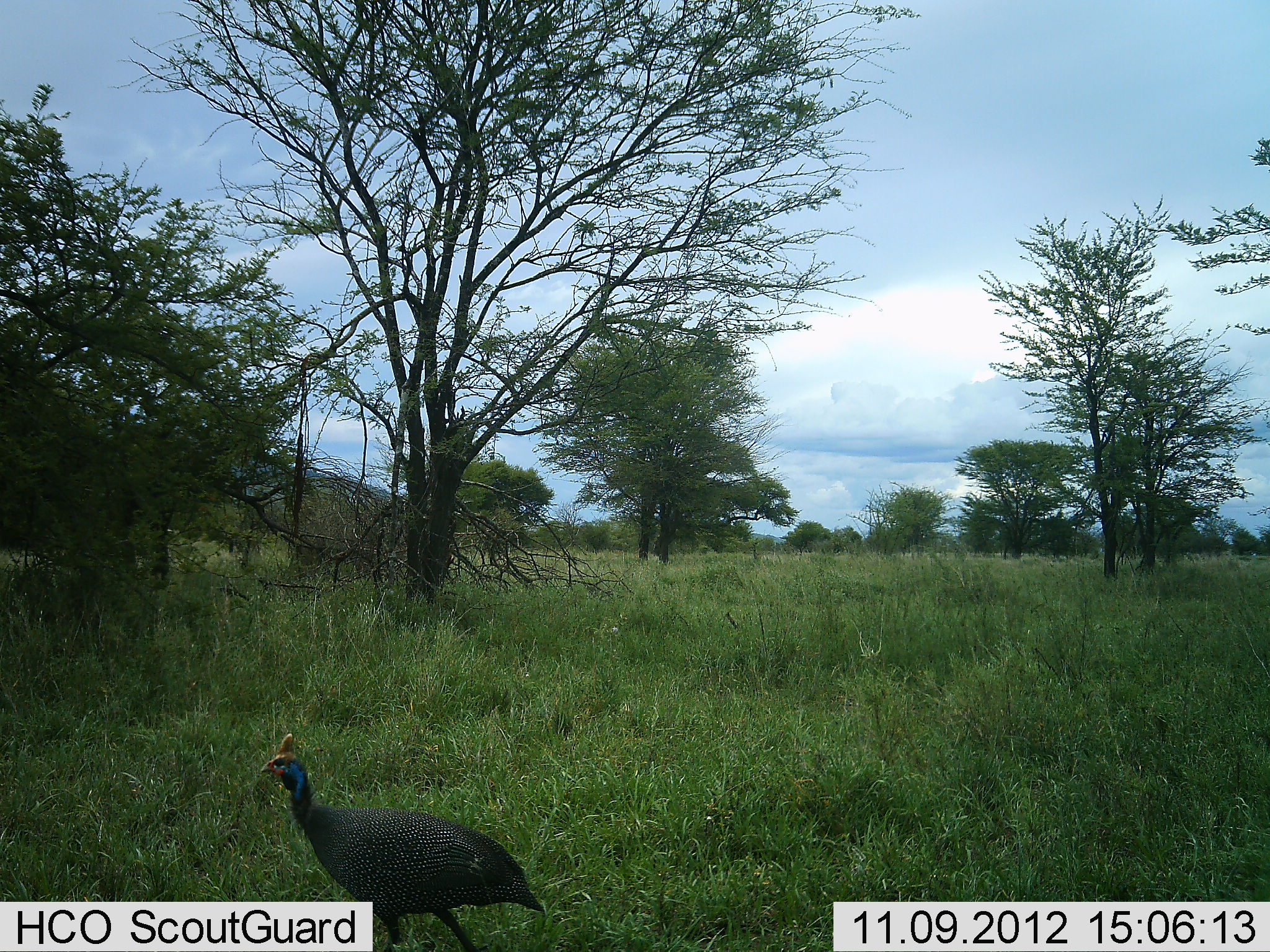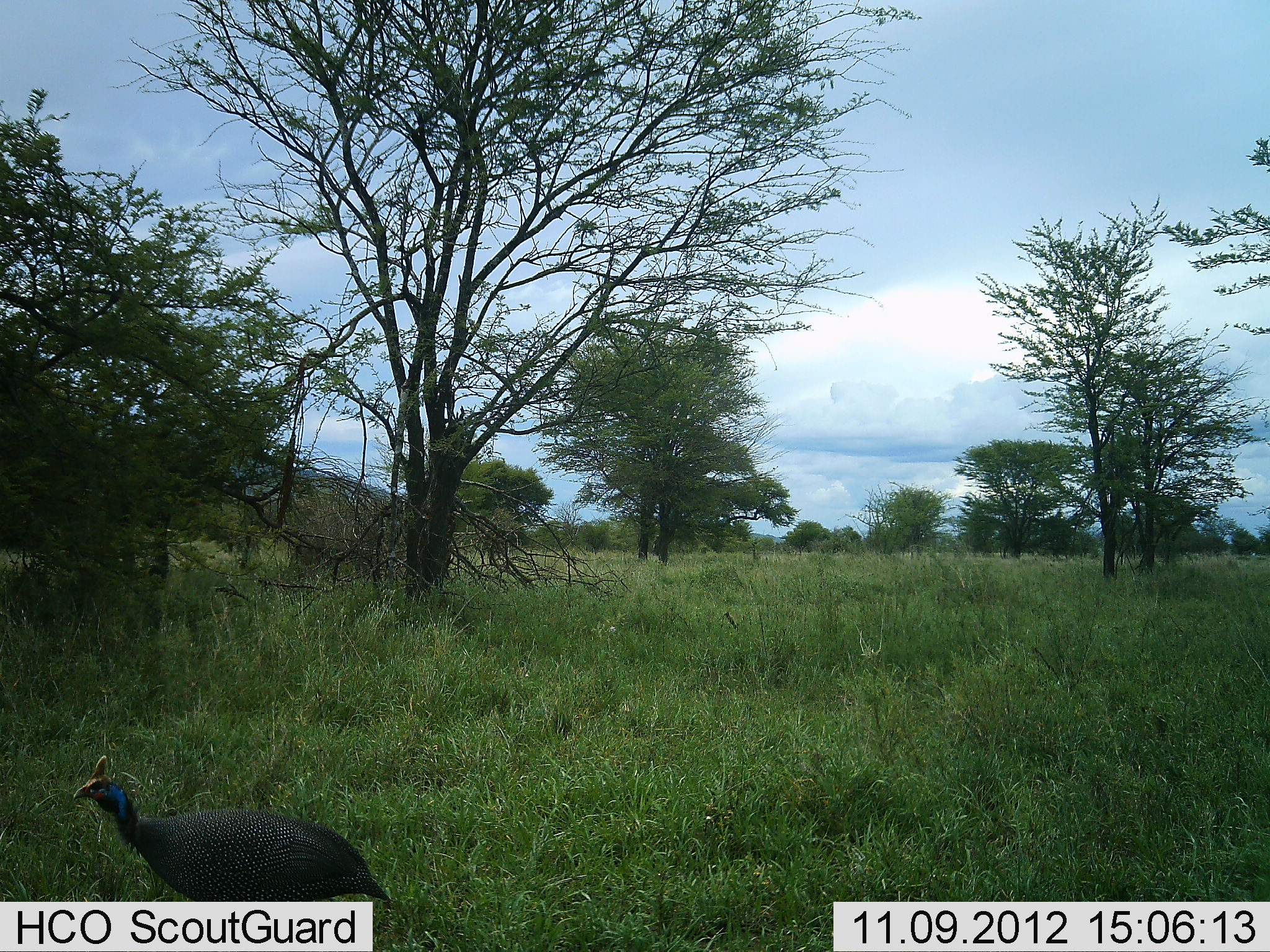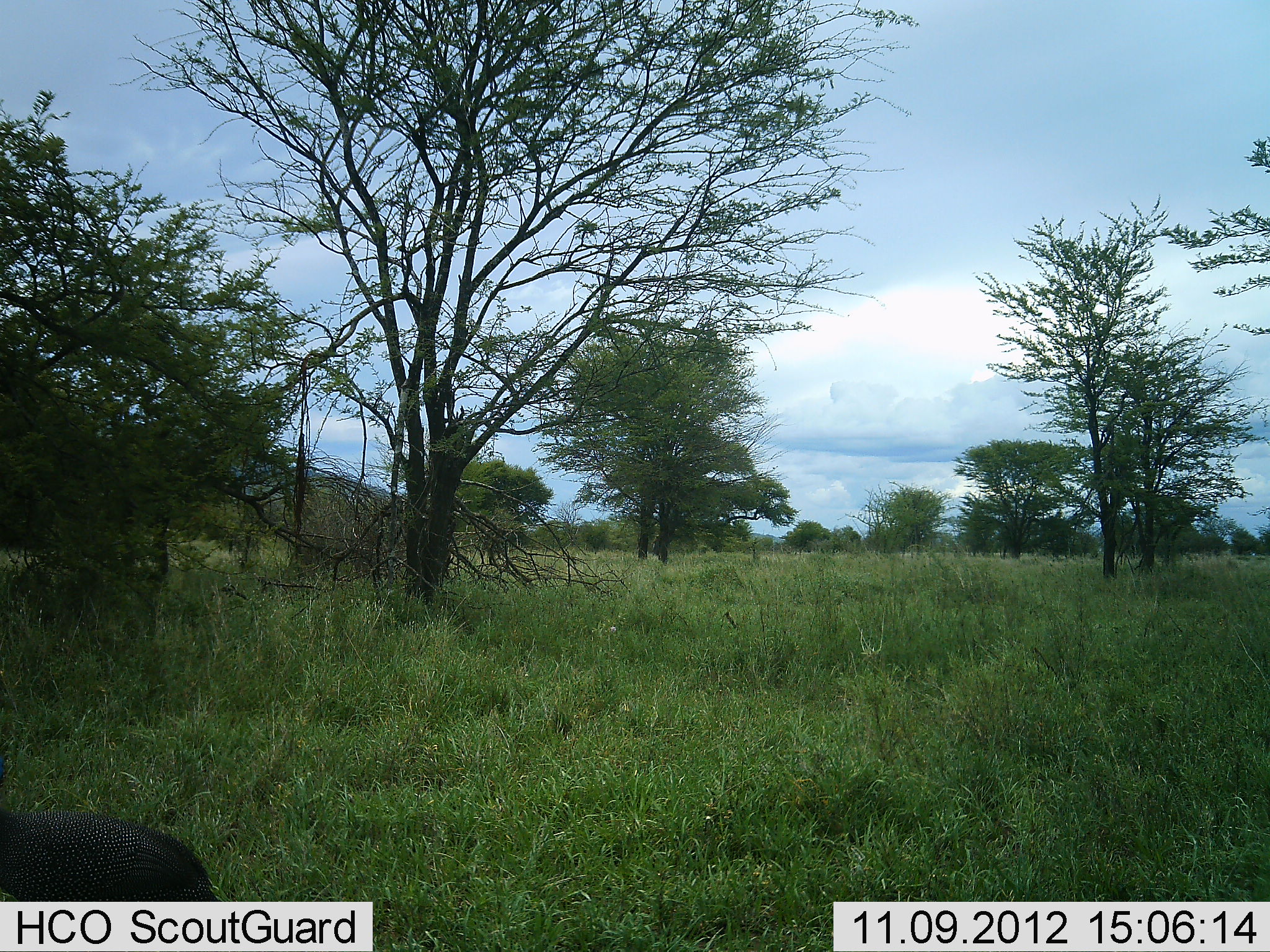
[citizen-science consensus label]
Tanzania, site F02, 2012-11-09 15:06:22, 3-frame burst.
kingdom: Animalia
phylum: Chordata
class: Aves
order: Galliformes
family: Numididae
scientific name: Numididae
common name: guinea fowl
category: guineafowl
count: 1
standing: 80%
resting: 0%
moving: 30%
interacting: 0%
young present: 0%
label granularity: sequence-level